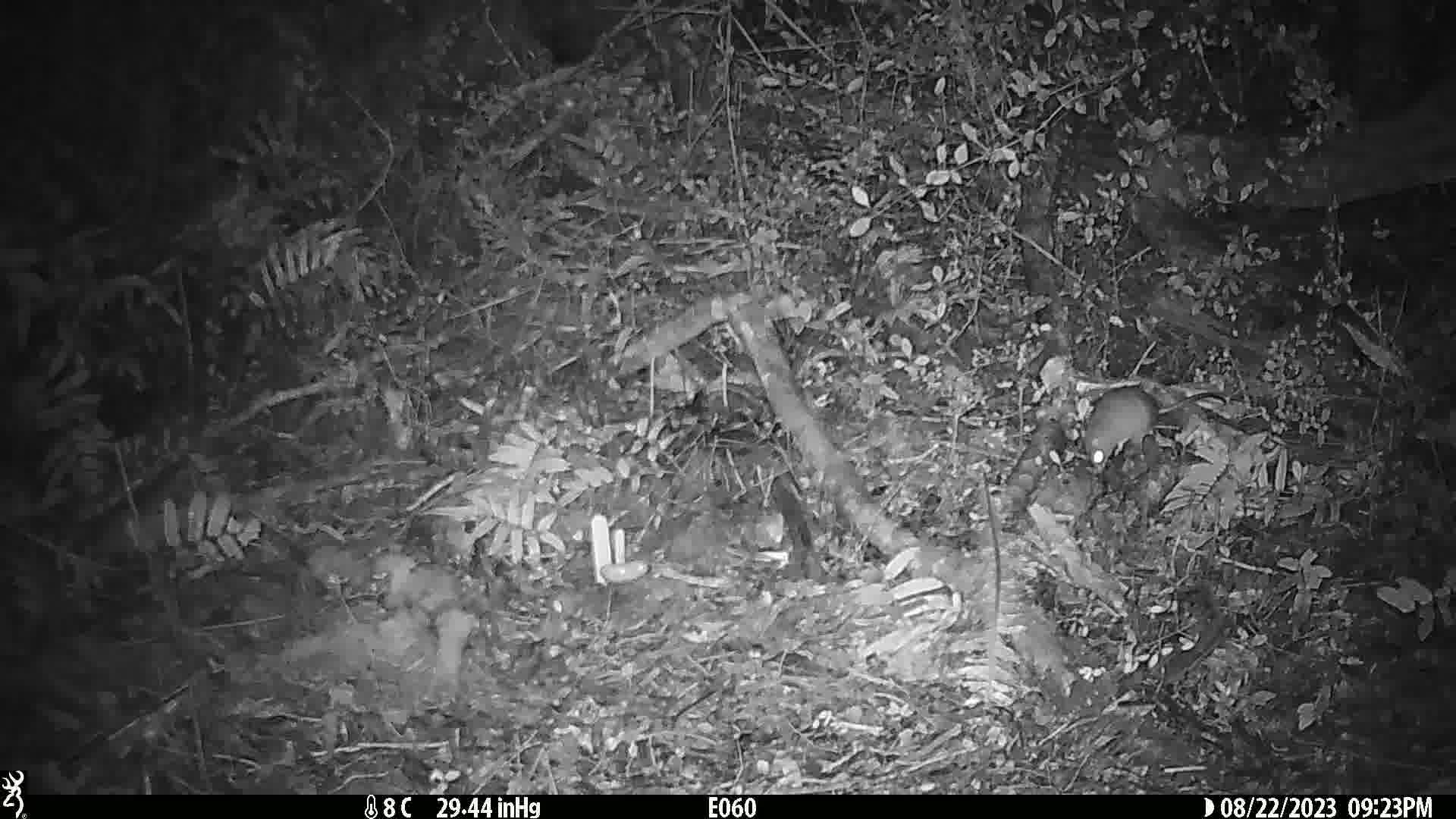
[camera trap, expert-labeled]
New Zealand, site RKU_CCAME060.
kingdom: Animalia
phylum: Chordata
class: Mammalia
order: Rodentia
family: Muridae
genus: Rattus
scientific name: Rattus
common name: rat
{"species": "rat (Rattus)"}